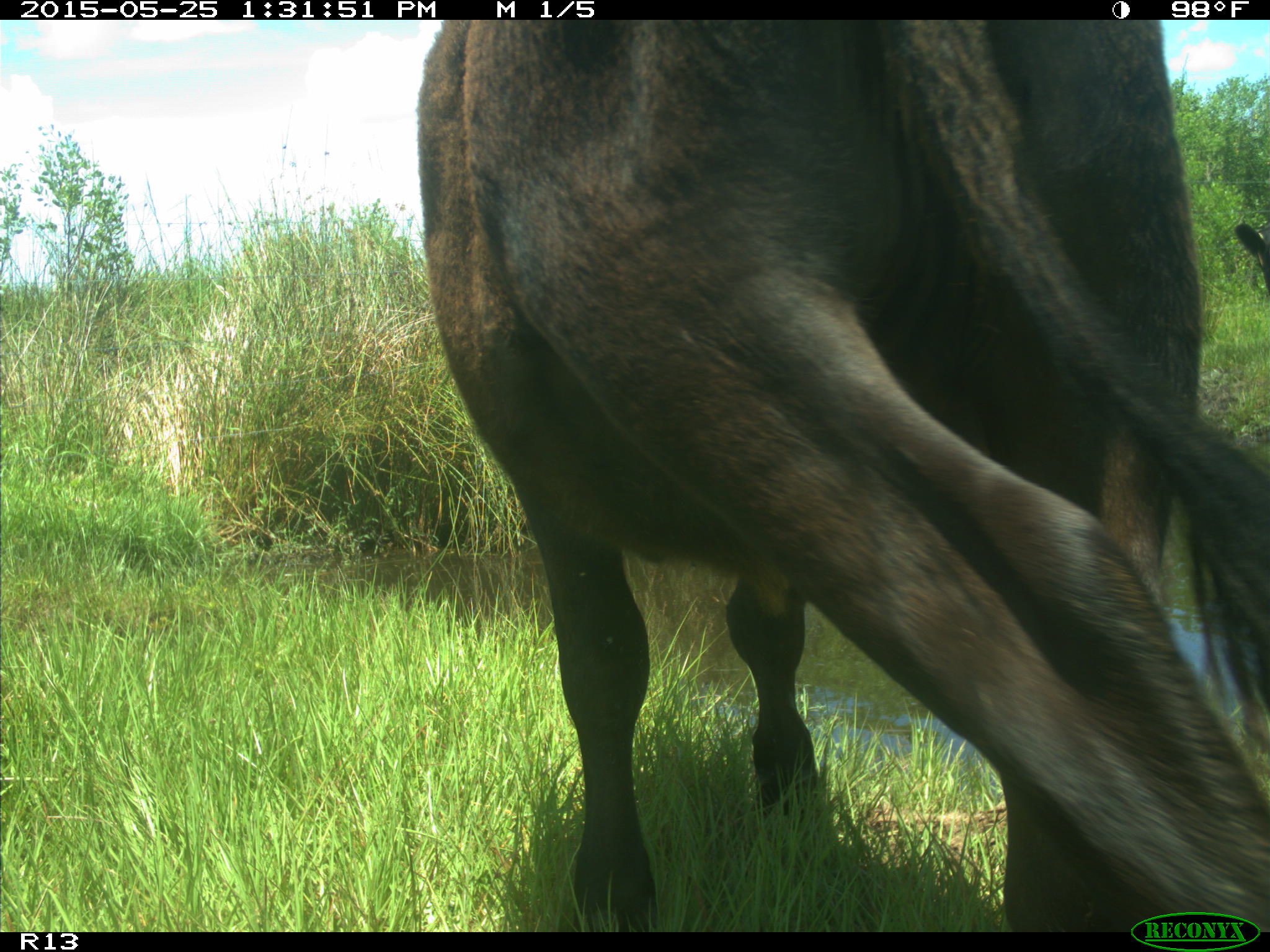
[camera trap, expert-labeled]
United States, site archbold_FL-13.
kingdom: Animalia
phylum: Chordata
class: Mammalia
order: Artiodactyla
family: Bovidae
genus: Bos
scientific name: Bos taurus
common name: domestic cow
Bos taurus (domestic cow).